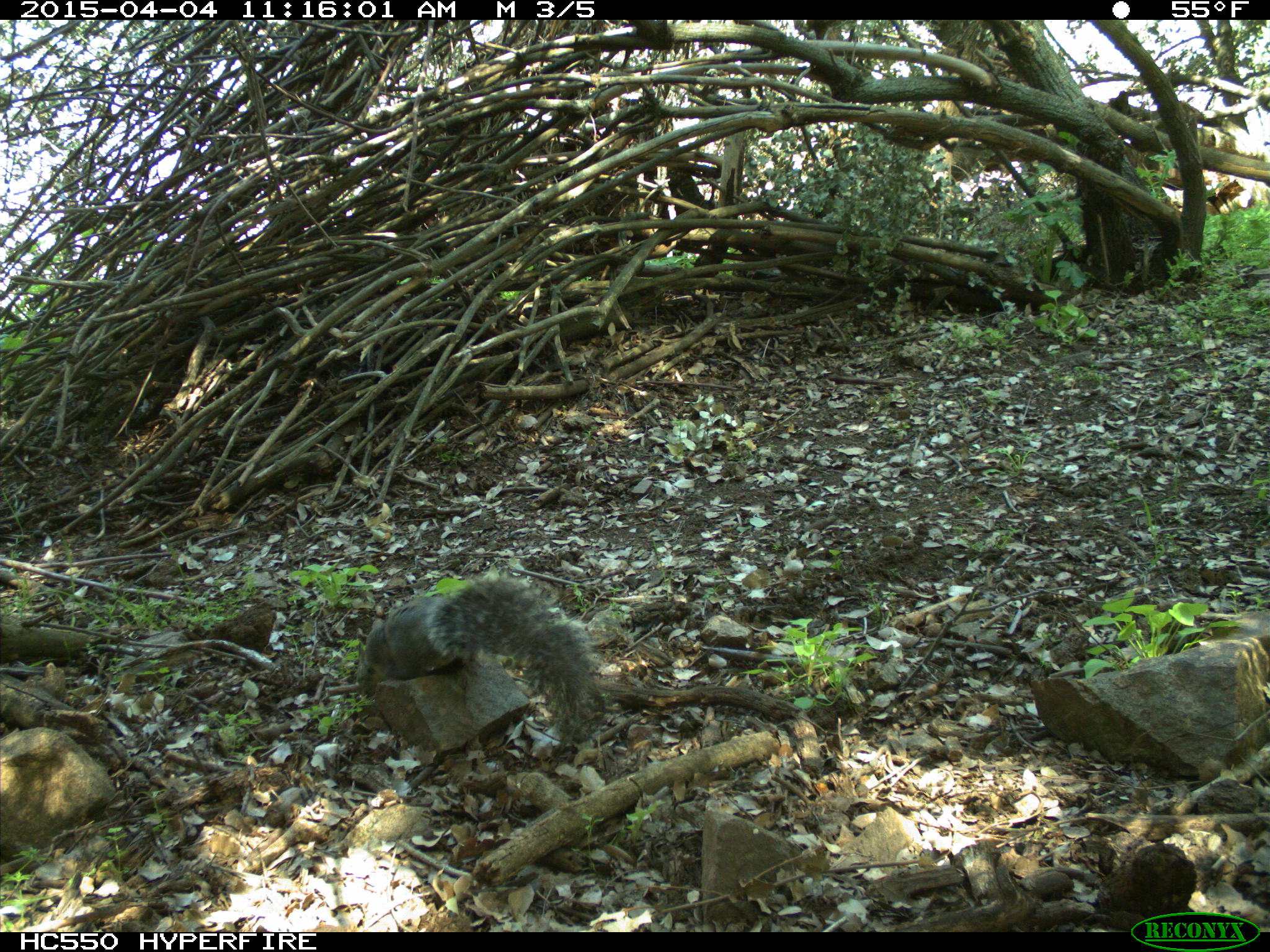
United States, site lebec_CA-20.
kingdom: Animalia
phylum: Chordata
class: Mammalia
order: Rodentia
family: Sciuridae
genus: Sciurus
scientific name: Sciurus carolinensis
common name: eastern gray squirrel